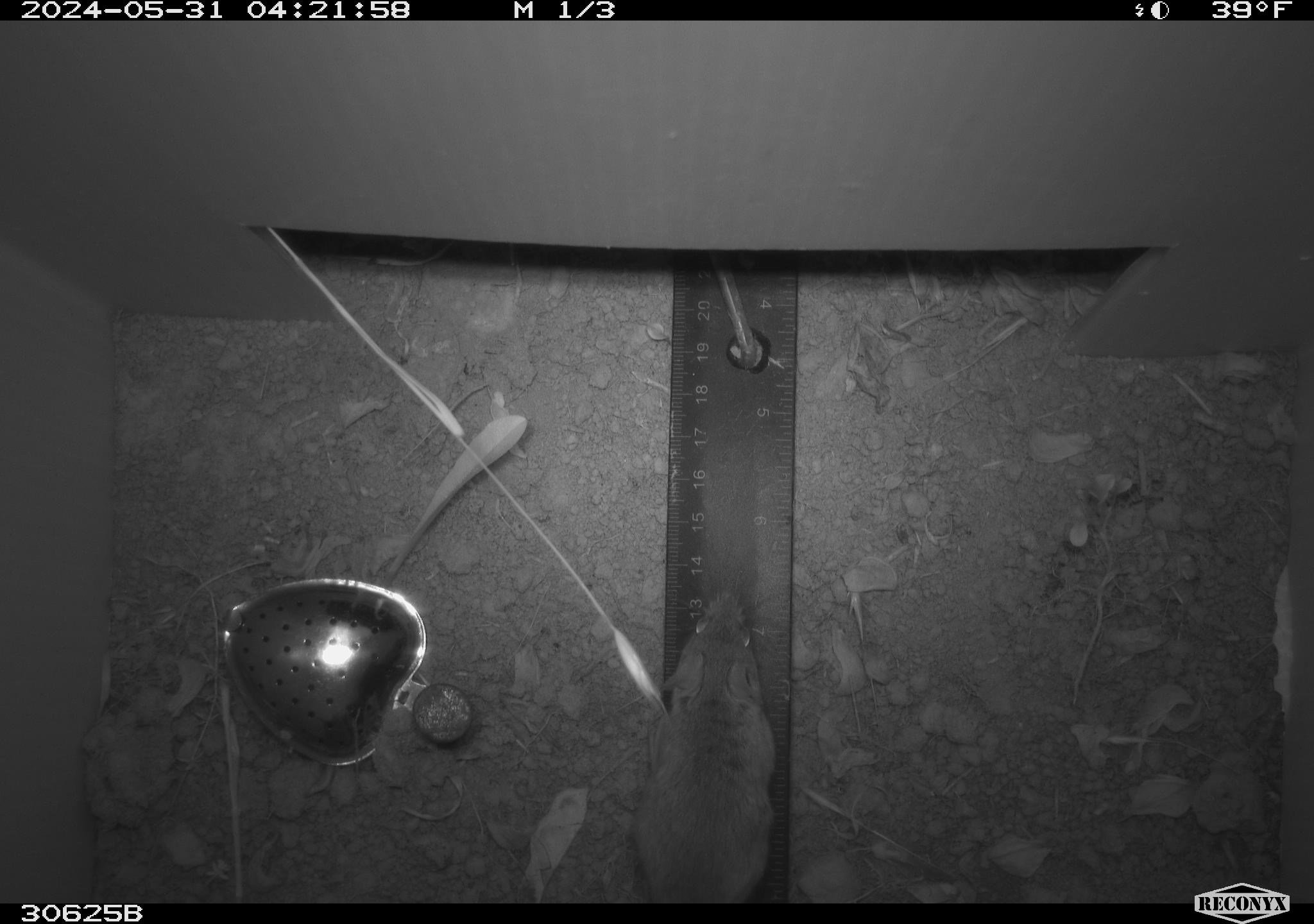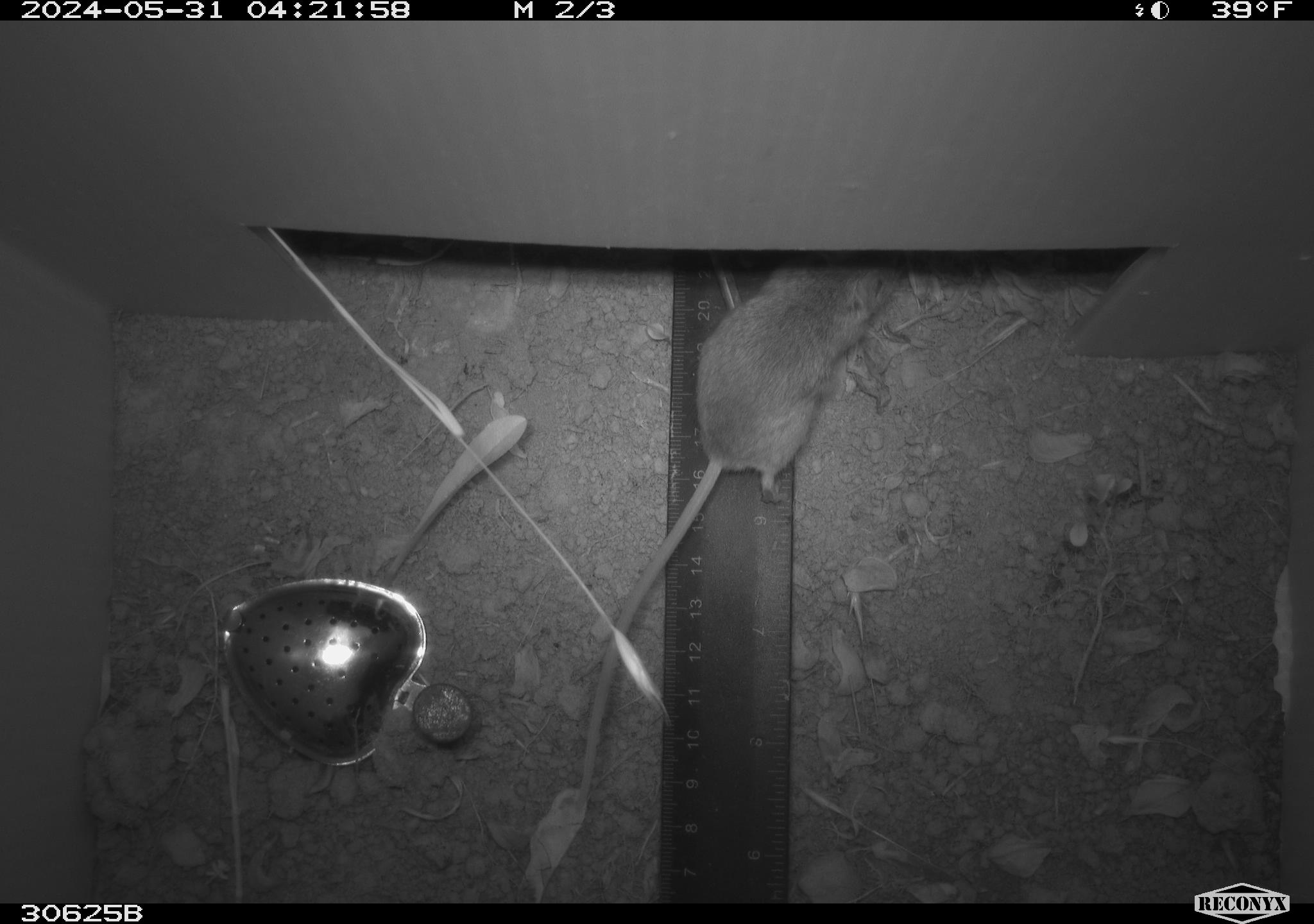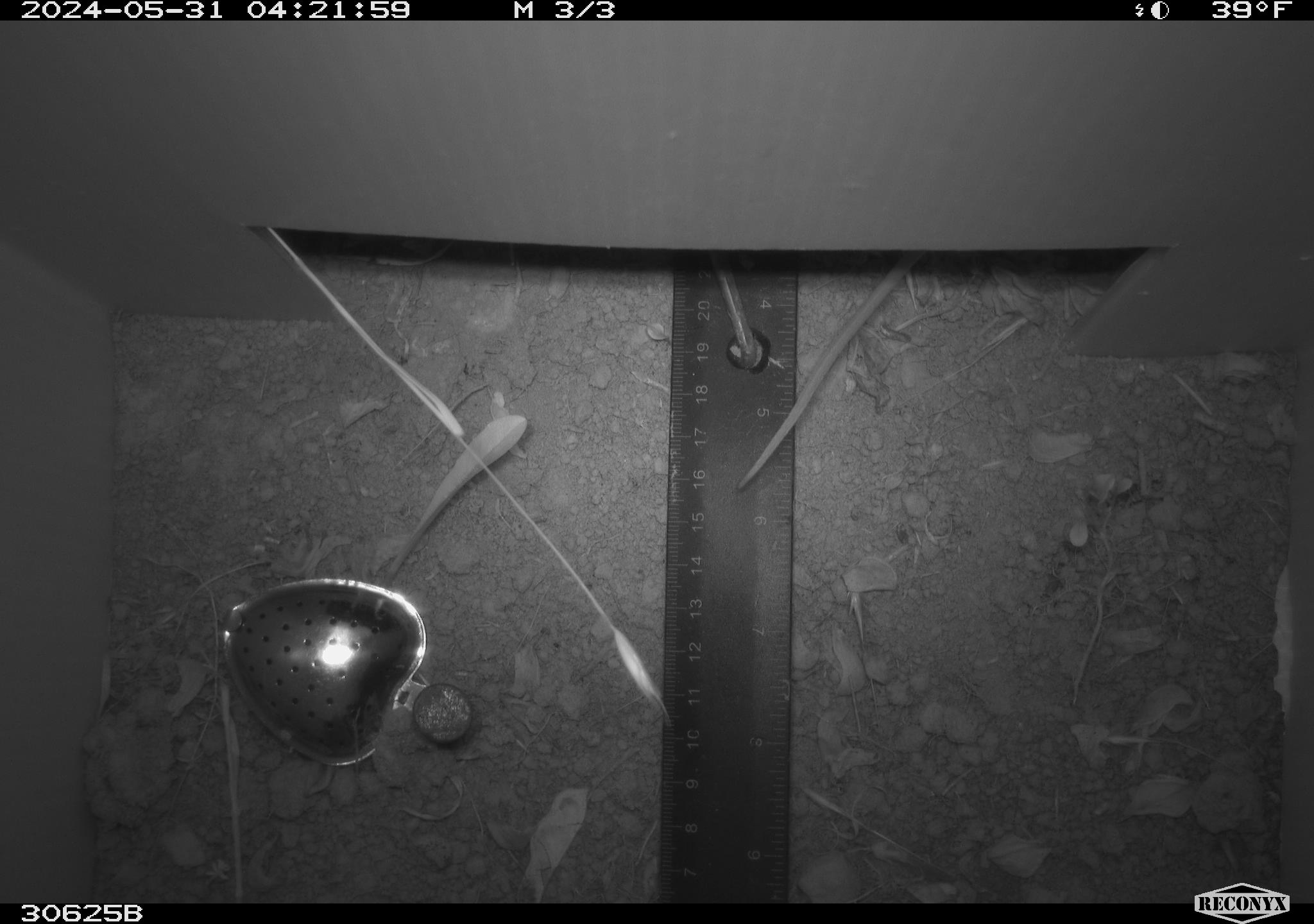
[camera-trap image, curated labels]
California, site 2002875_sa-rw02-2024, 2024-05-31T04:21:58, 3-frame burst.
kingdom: Animalia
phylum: Chordata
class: Mammalia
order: Rodentia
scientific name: Rodentia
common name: mouse species